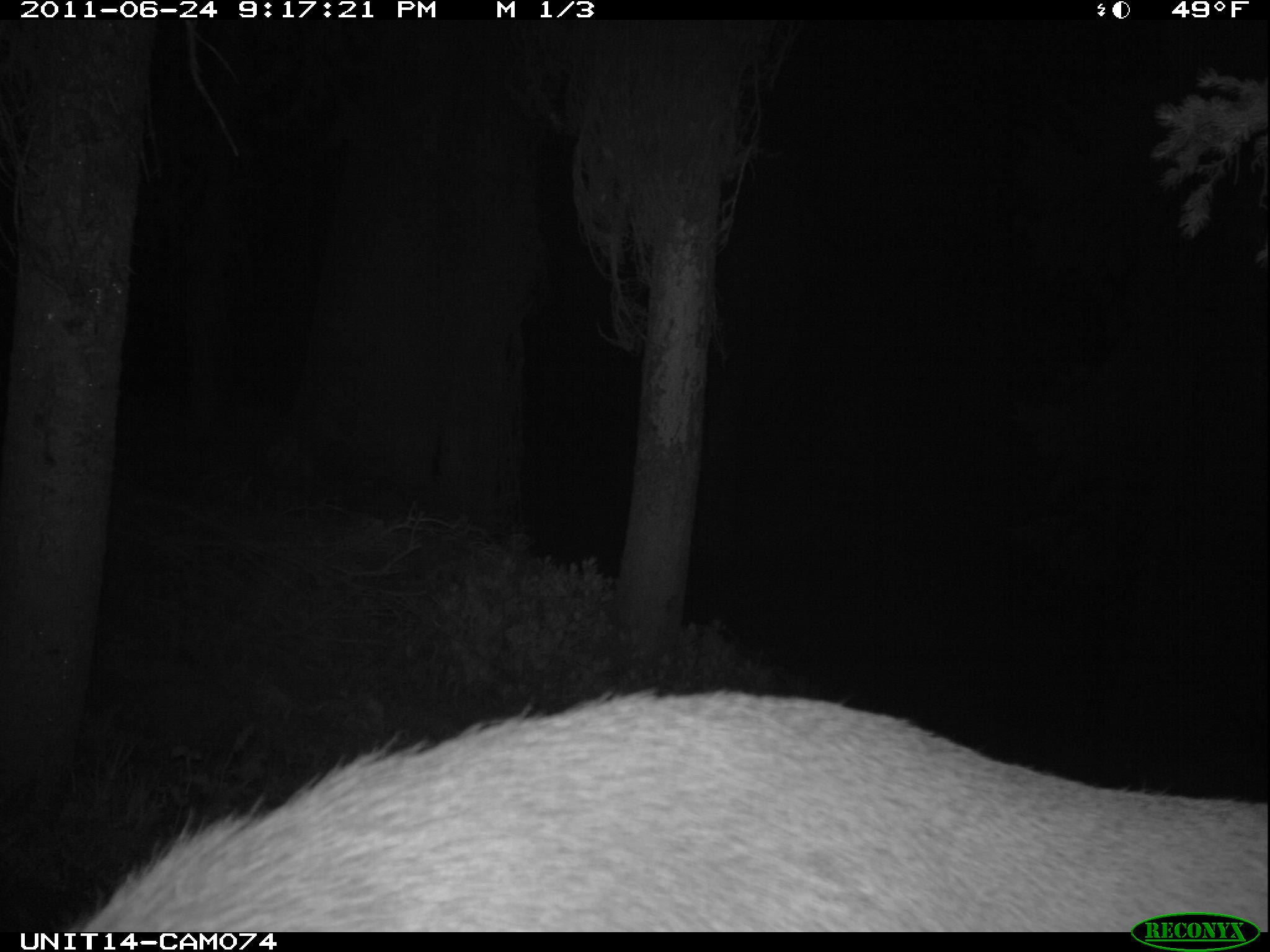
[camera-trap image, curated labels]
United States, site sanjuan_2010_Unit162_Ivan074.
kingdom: Animalia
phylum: Chordata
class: Mammalia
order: Artiodactyla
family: Cervidae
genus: Cervus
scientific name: Cervus elaphus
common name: red deer